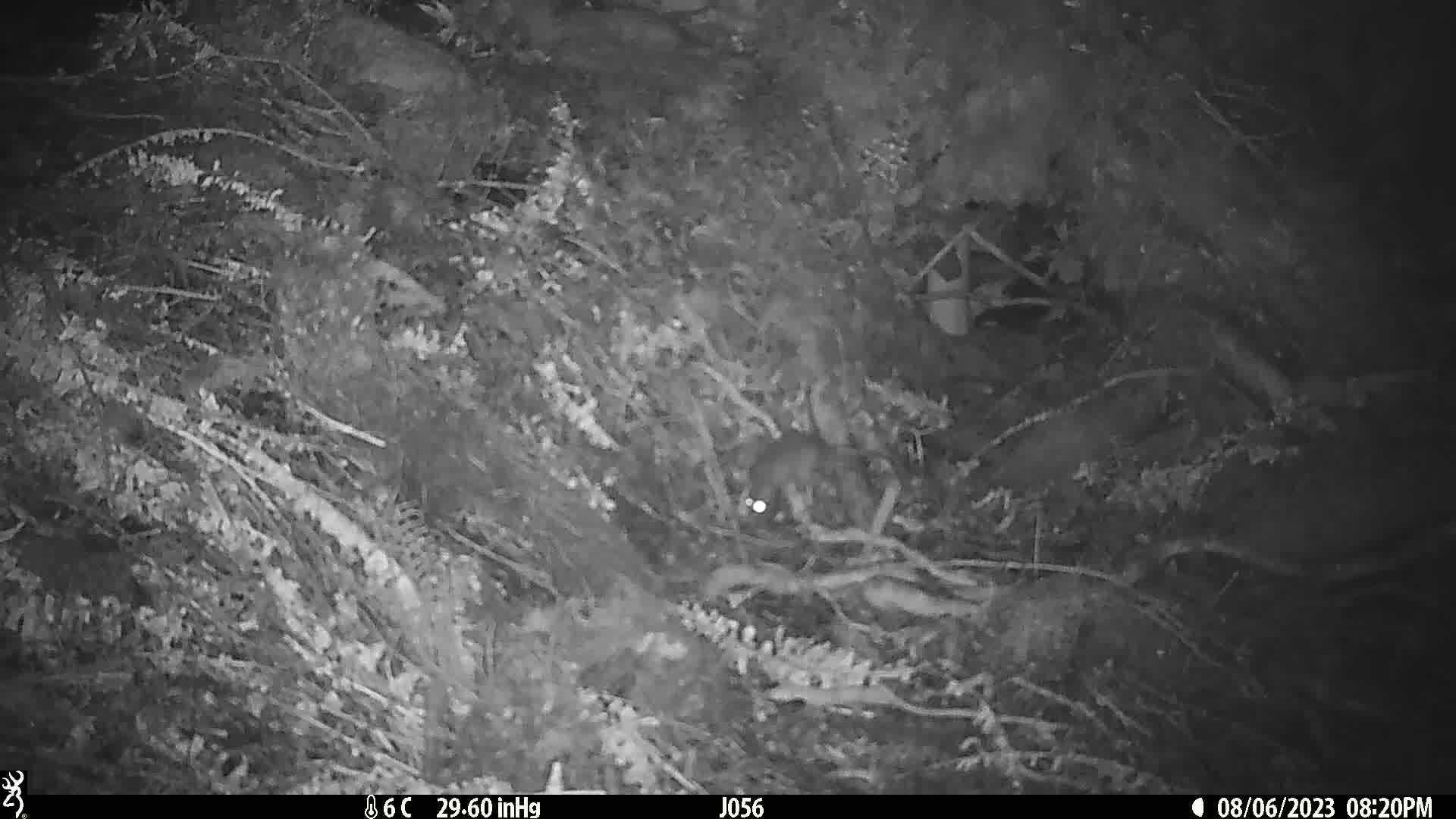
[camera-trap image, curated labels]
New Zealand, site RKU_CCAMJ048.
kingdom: Animalia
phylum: Chordata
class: Mammalia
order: Rodentia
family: Muridae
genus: Rattus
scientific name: Rattus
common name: rat